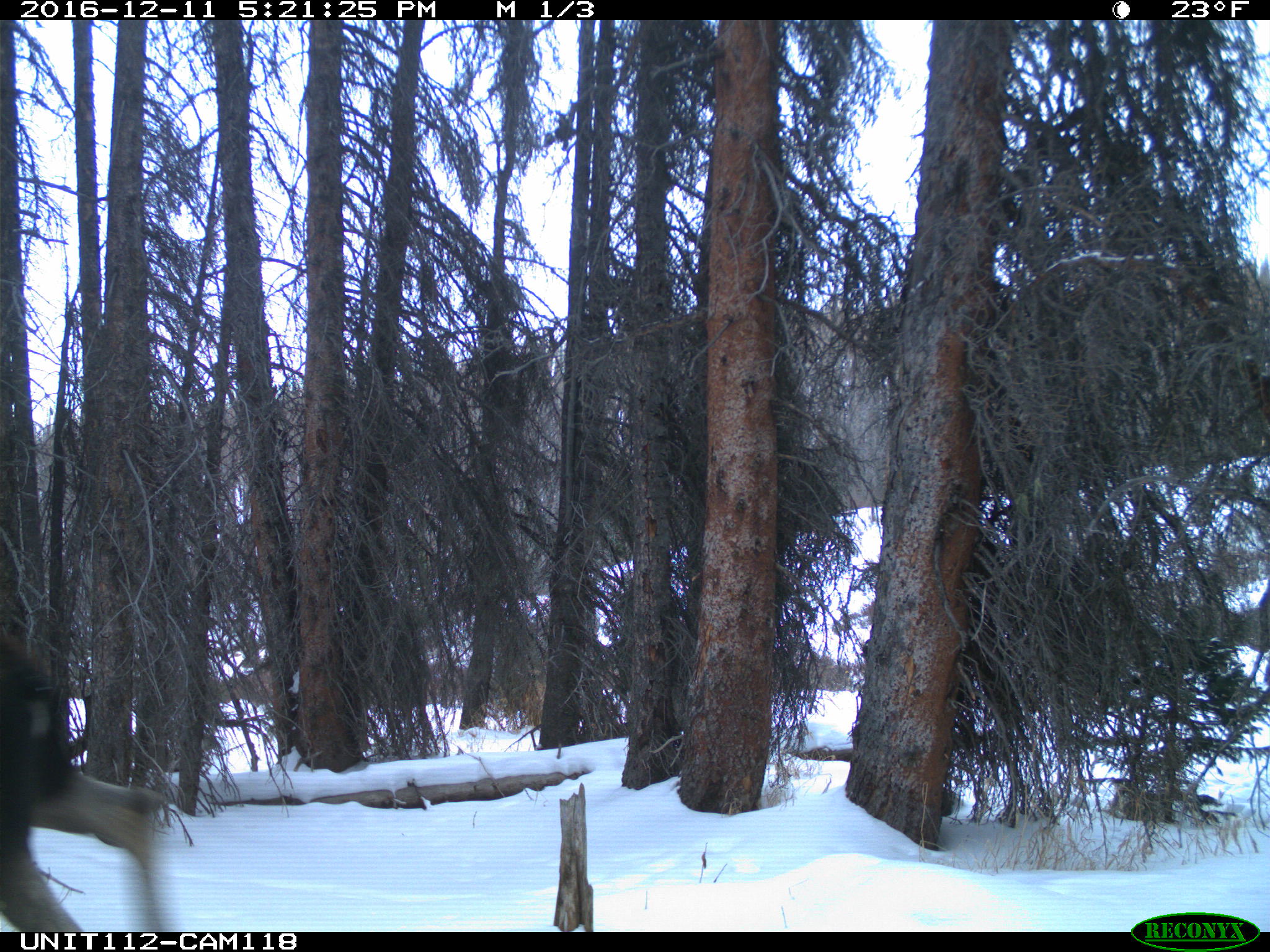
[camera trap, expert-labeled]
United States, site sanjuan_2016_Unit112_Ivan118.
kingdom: Animalia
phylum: Chordata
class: Mammalia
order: Artiodactyla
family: Cervidae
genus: Alces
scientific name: Alces alces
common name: moose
Alces alces (moose).